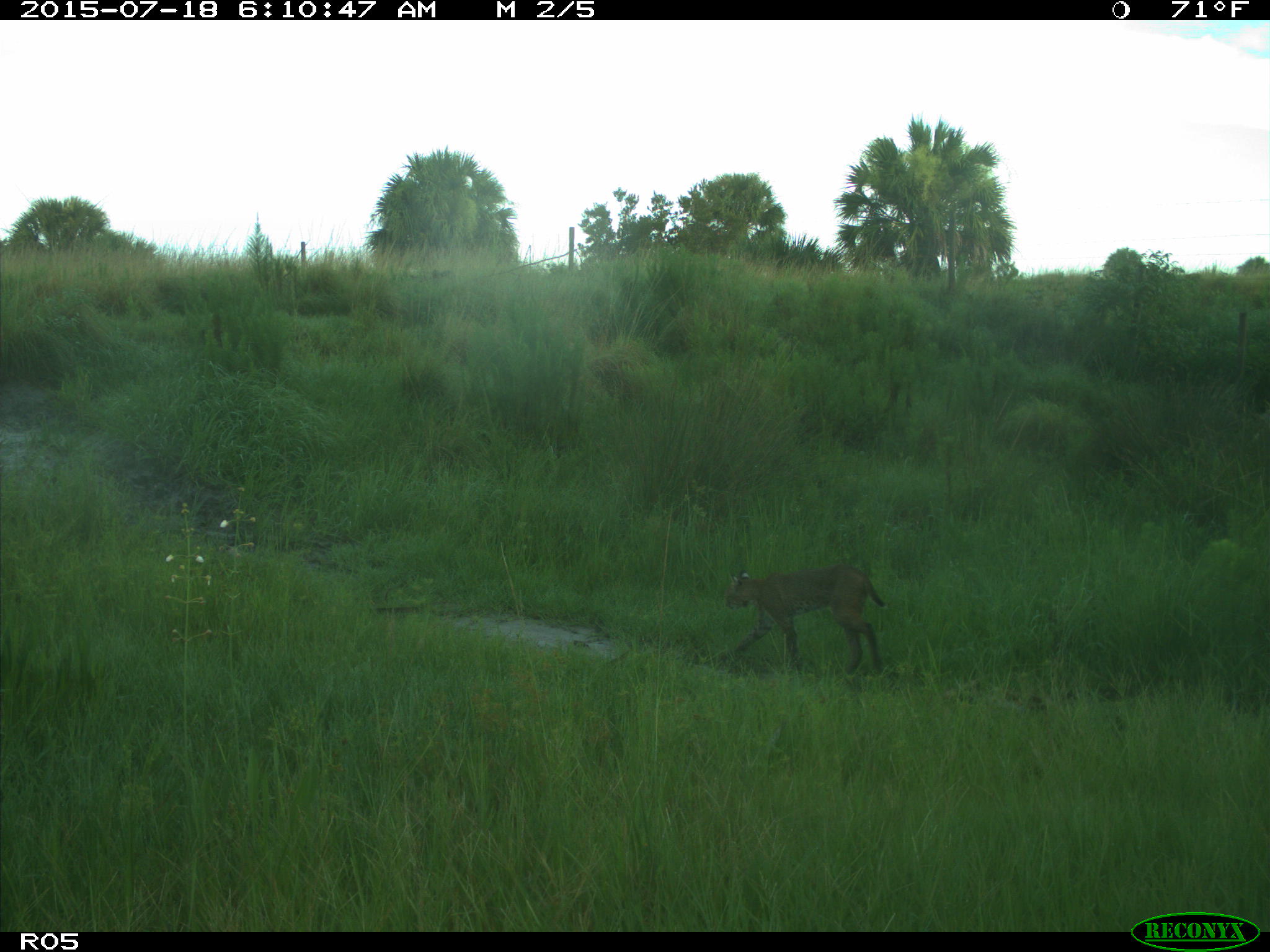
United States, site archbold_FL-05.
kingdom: Animalia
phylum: Chordata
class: Mammalia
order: Carnivora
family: Felidae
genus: Lynx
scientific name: Lynx rufus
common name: bobcat